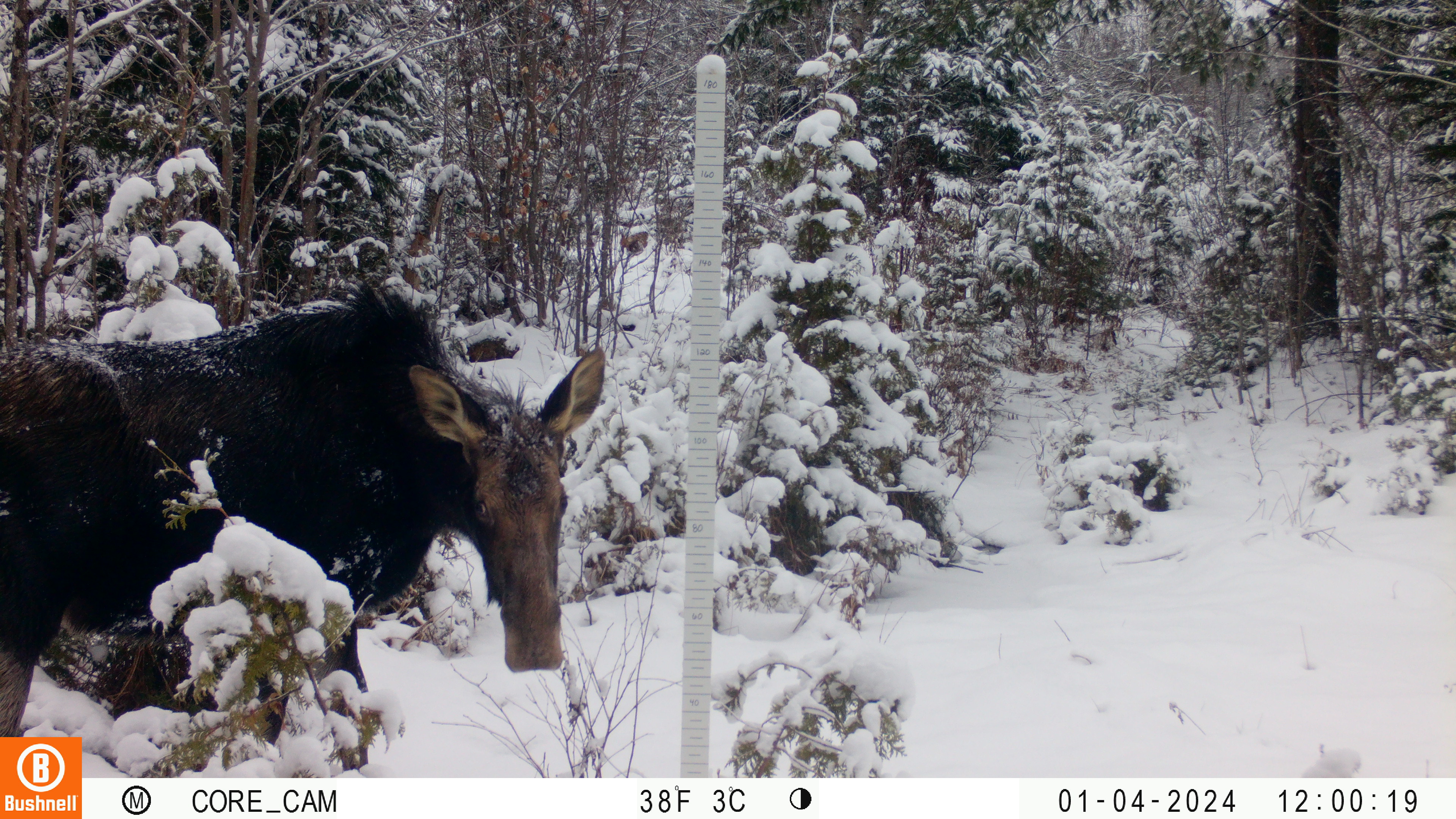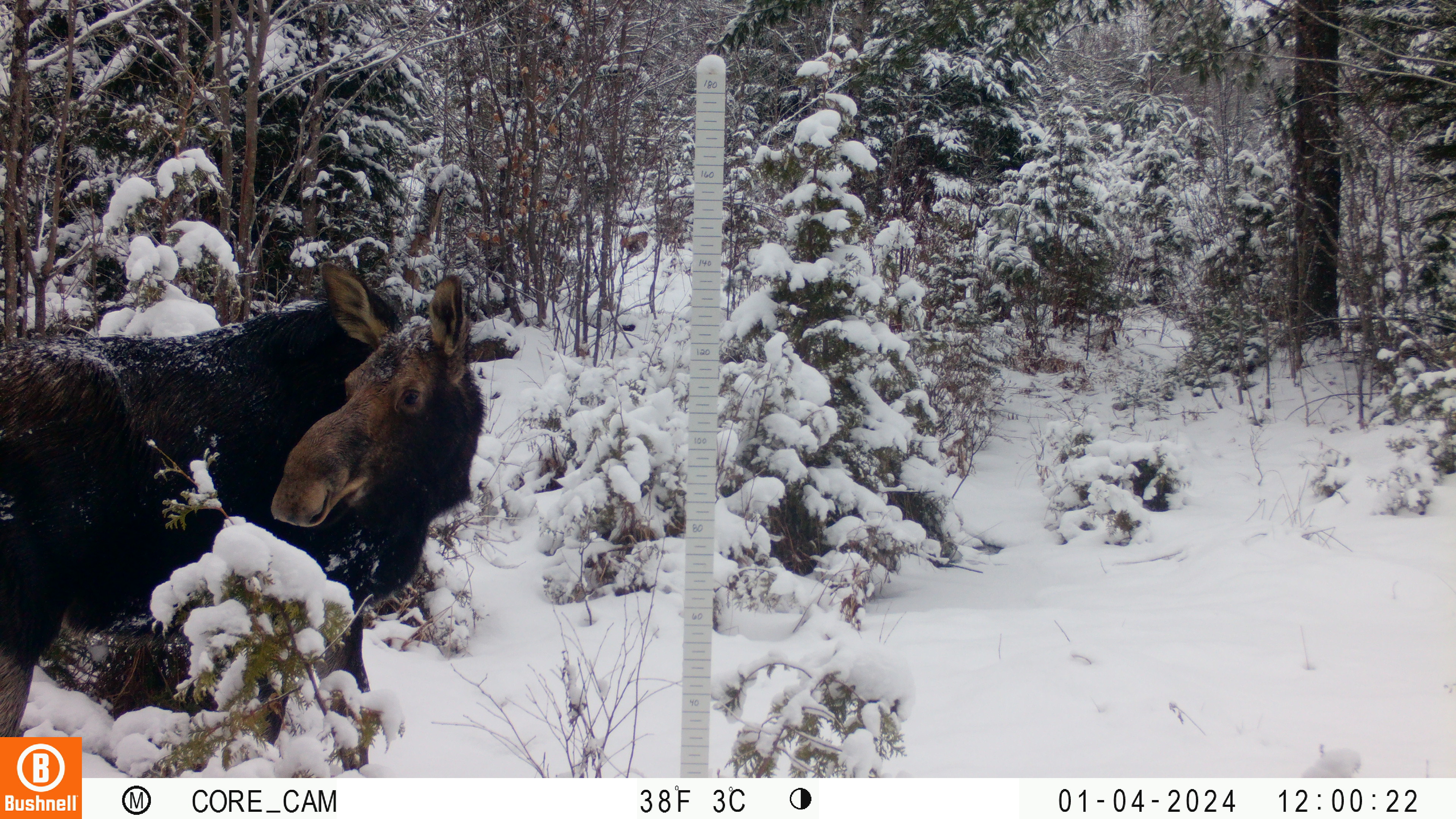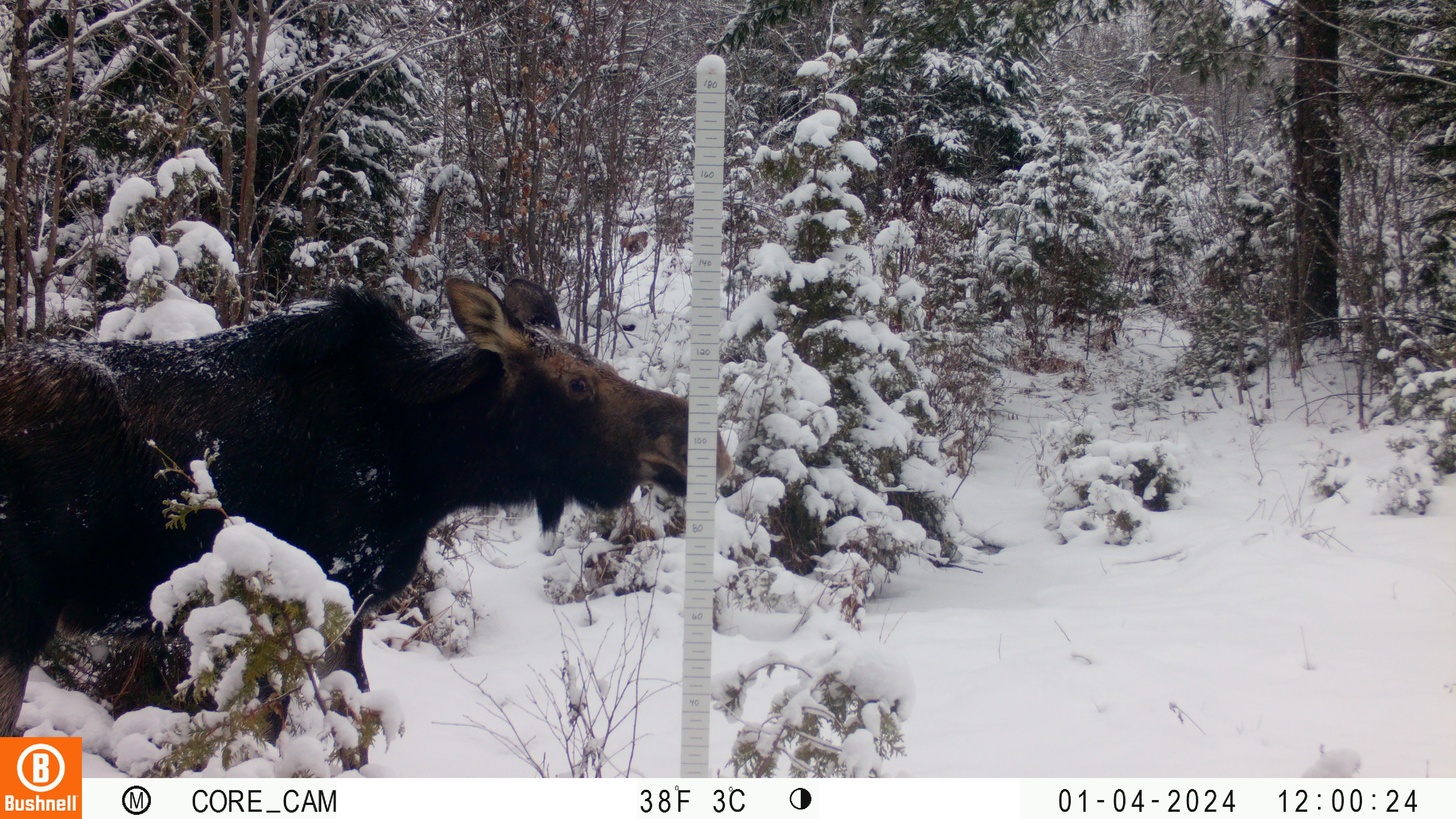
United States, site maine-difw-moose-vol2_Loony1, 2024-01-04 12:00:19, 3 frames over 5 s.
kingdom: Animalia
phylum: Chordata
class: Mammalia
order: Artiodactyla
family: Cervidae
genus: Alces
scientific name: Alces alces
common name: moose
Moose (Alces alces).